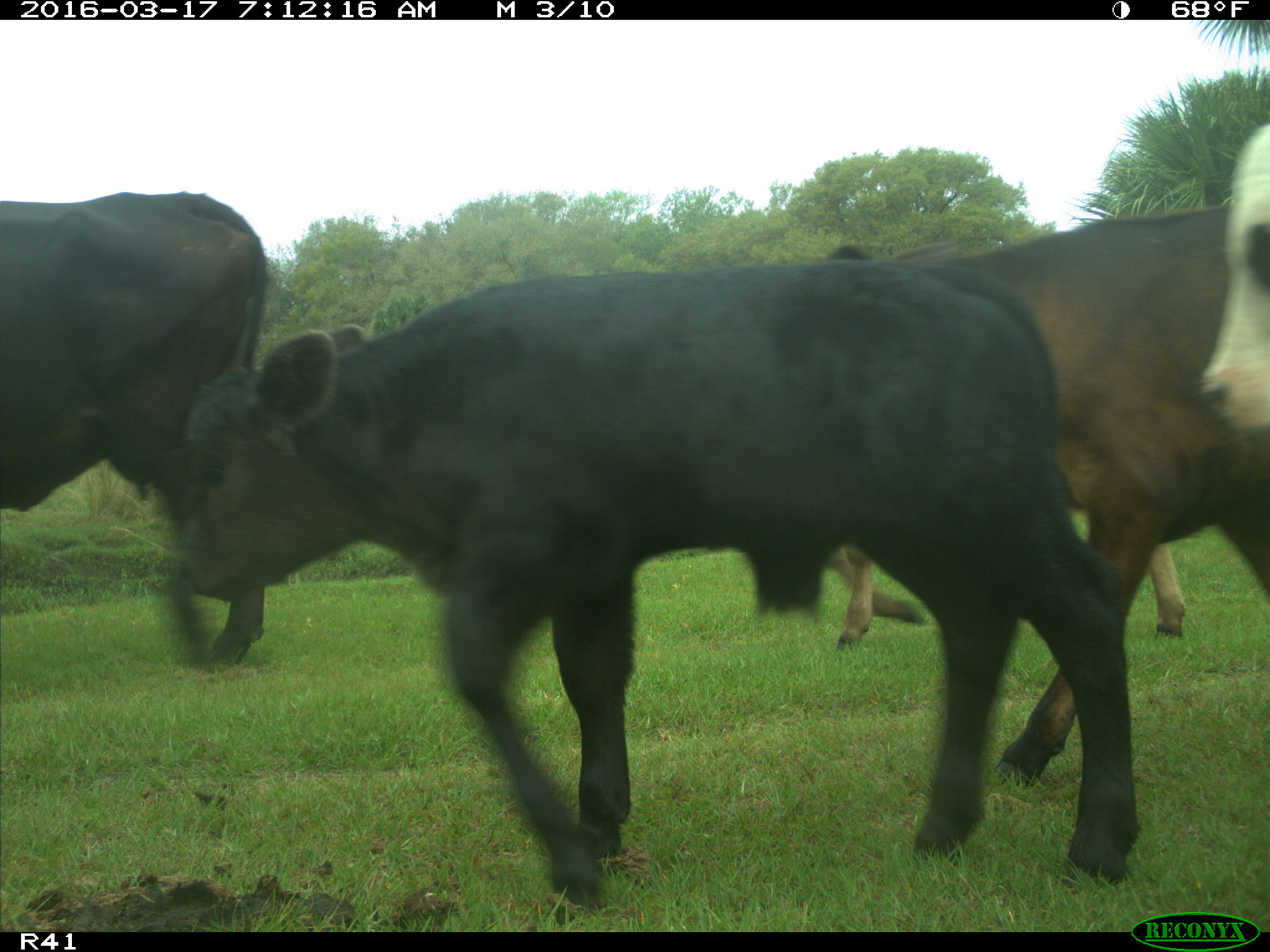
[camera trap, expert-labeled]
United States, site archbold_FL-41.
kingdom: Animalia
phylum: Chordata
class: Mammalia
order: Artiodactyla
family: Bovidae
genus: Bos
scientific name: Bos taurus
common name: domestic cow